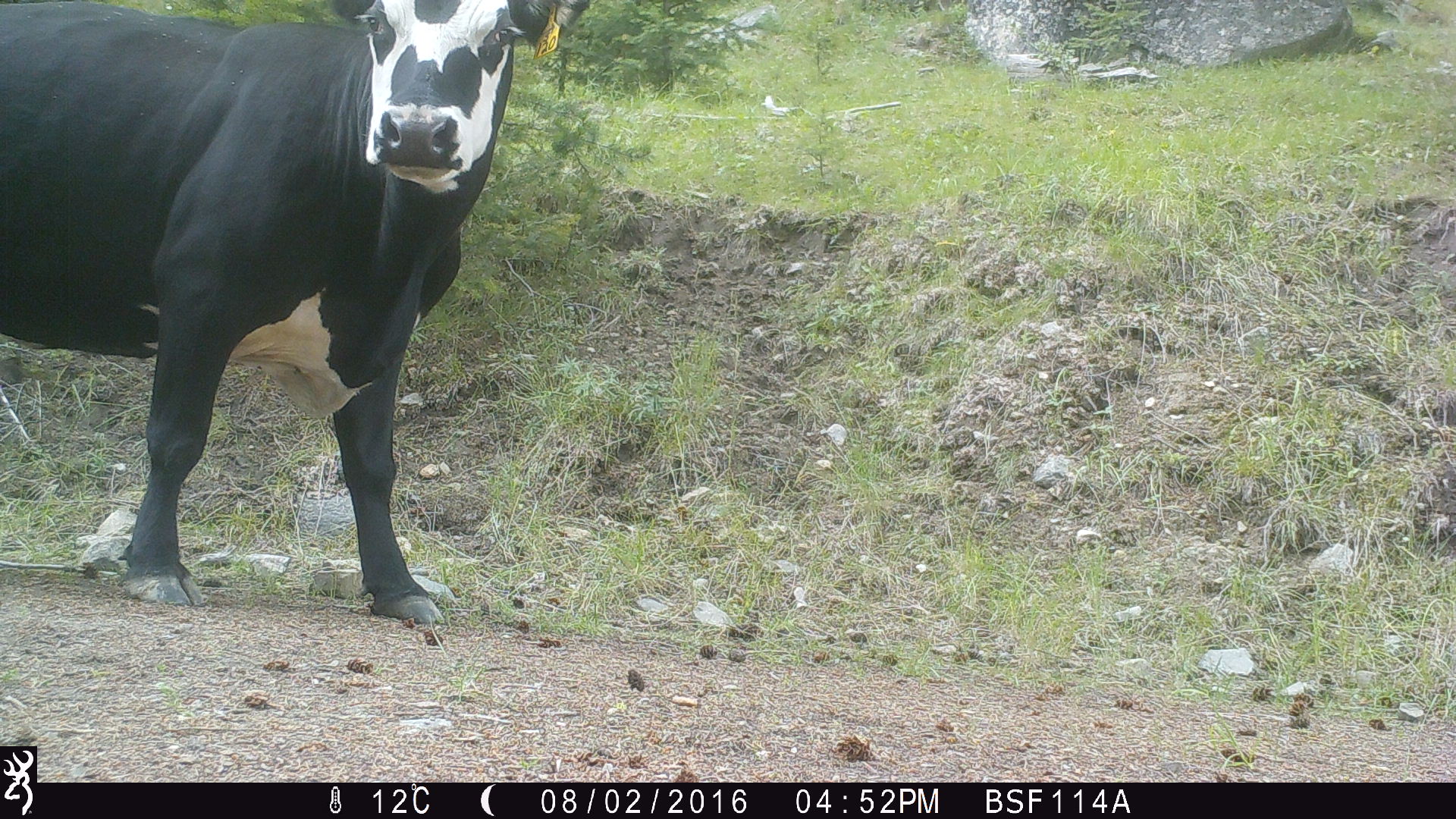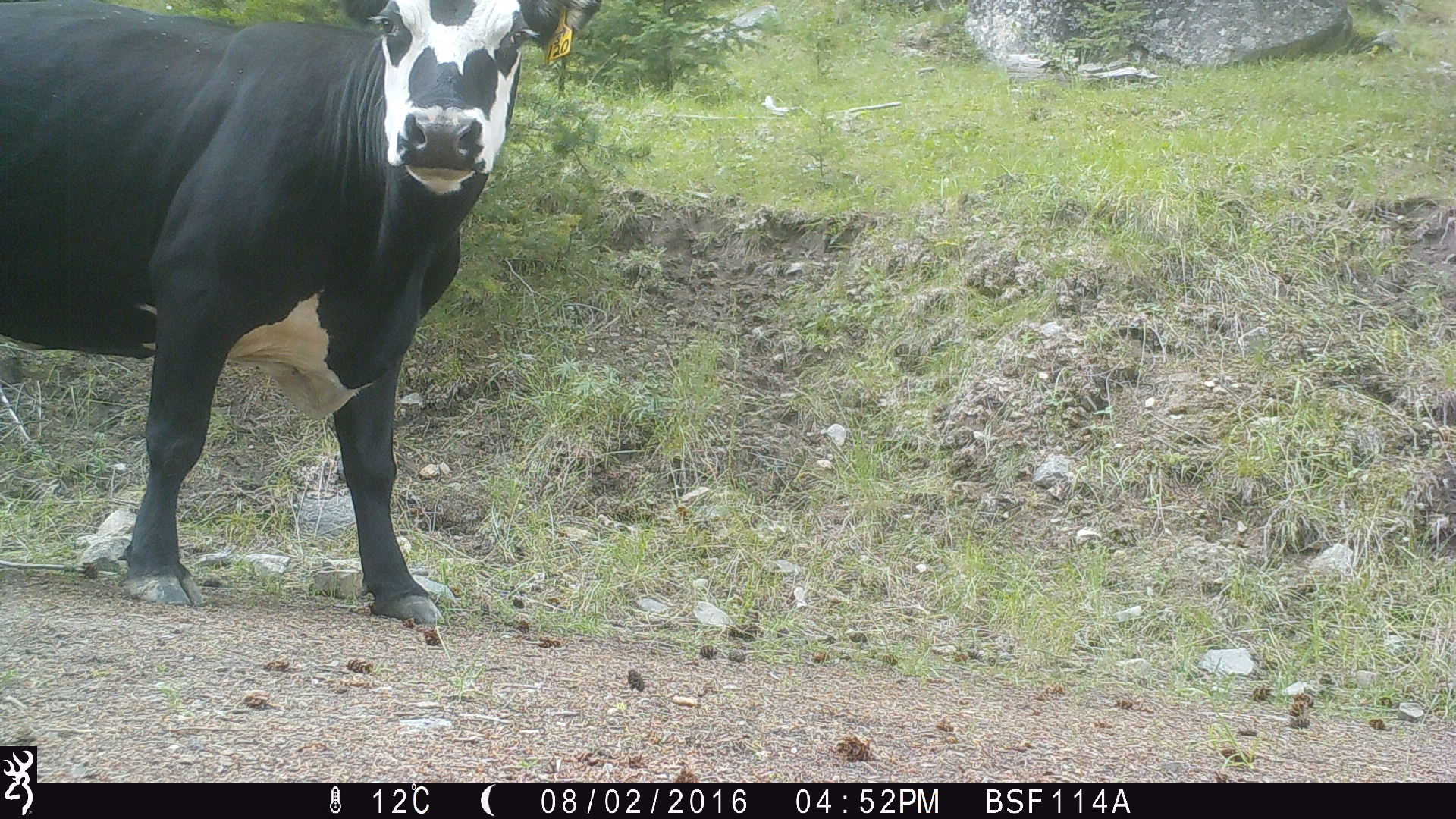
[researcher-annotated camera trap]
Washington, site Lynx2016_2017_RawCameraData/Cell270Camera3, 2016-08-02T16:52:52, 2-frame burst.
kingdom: Animalia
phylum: Chordata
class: Mammalia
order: Artiodactyla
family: Bovidae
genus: Bos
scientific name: Bos taurus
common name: domestic cattle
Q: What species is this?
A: Domestic cattle (Bos taurus).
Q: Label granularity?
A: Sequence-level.